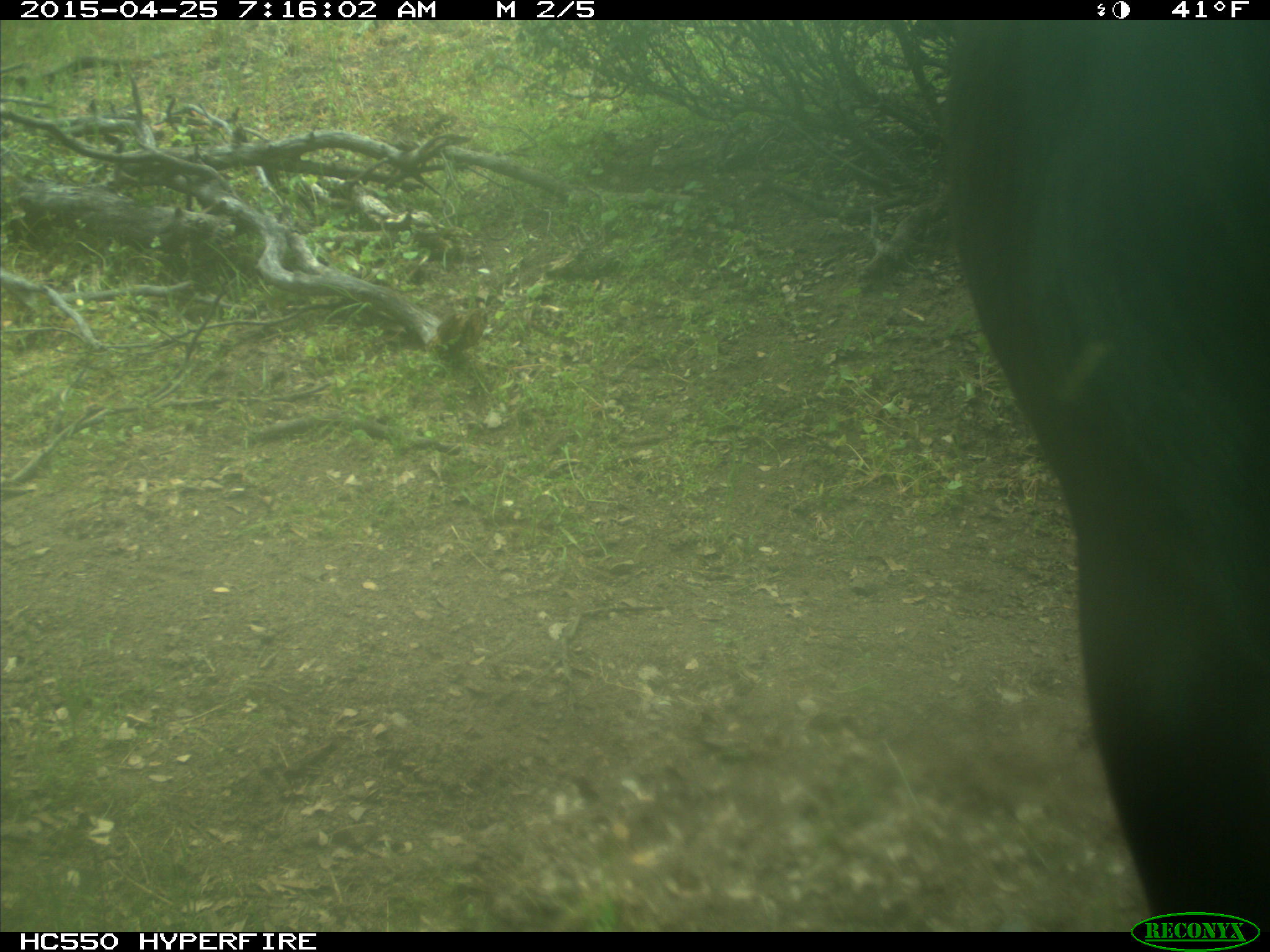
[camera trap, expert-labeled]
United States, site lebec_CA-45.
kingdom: Animalia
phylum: Chordata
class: Mammalia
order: Artiodactyla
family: Bovidae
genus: Bos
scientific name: Bos taurus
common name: domestic cow